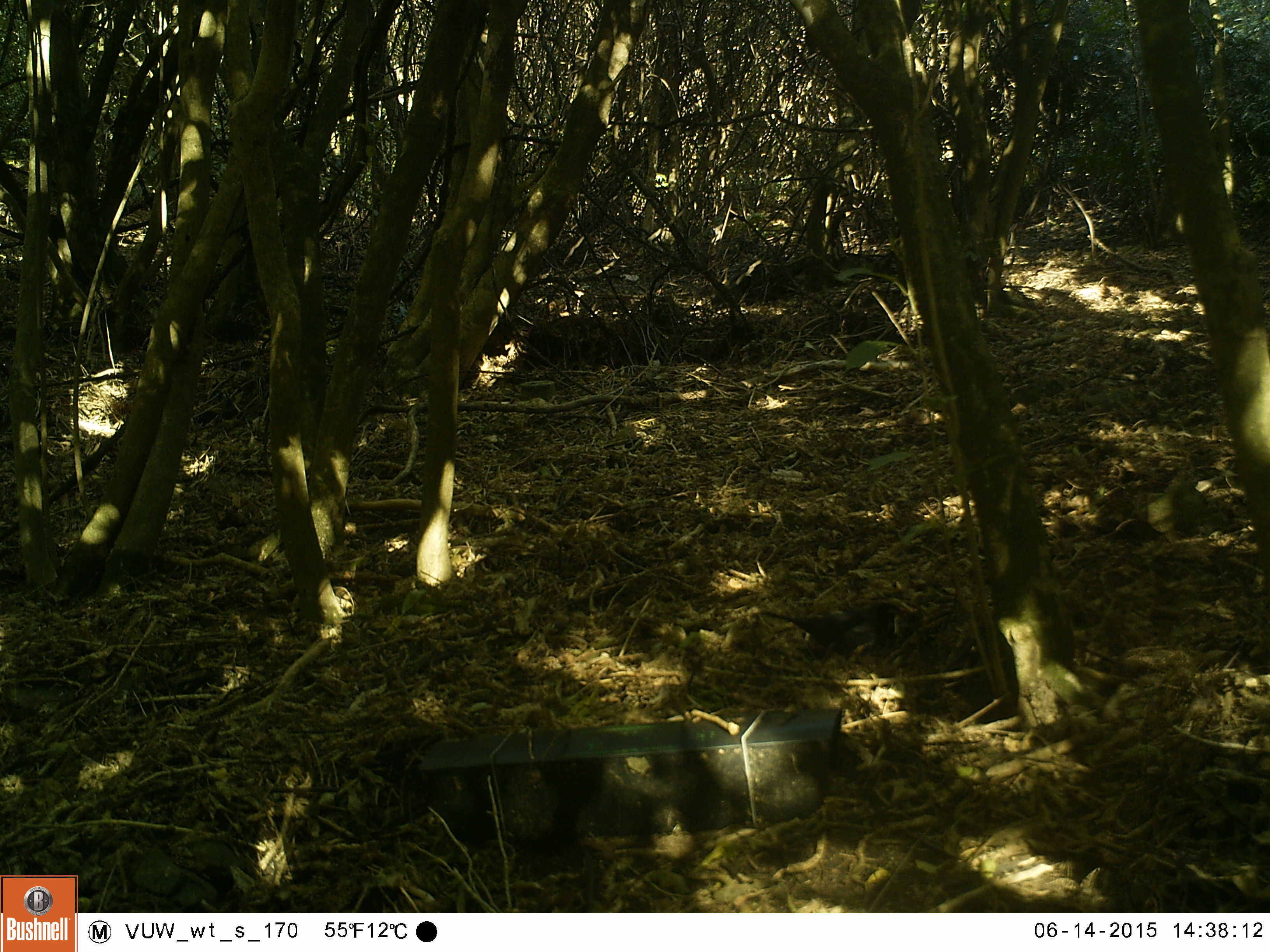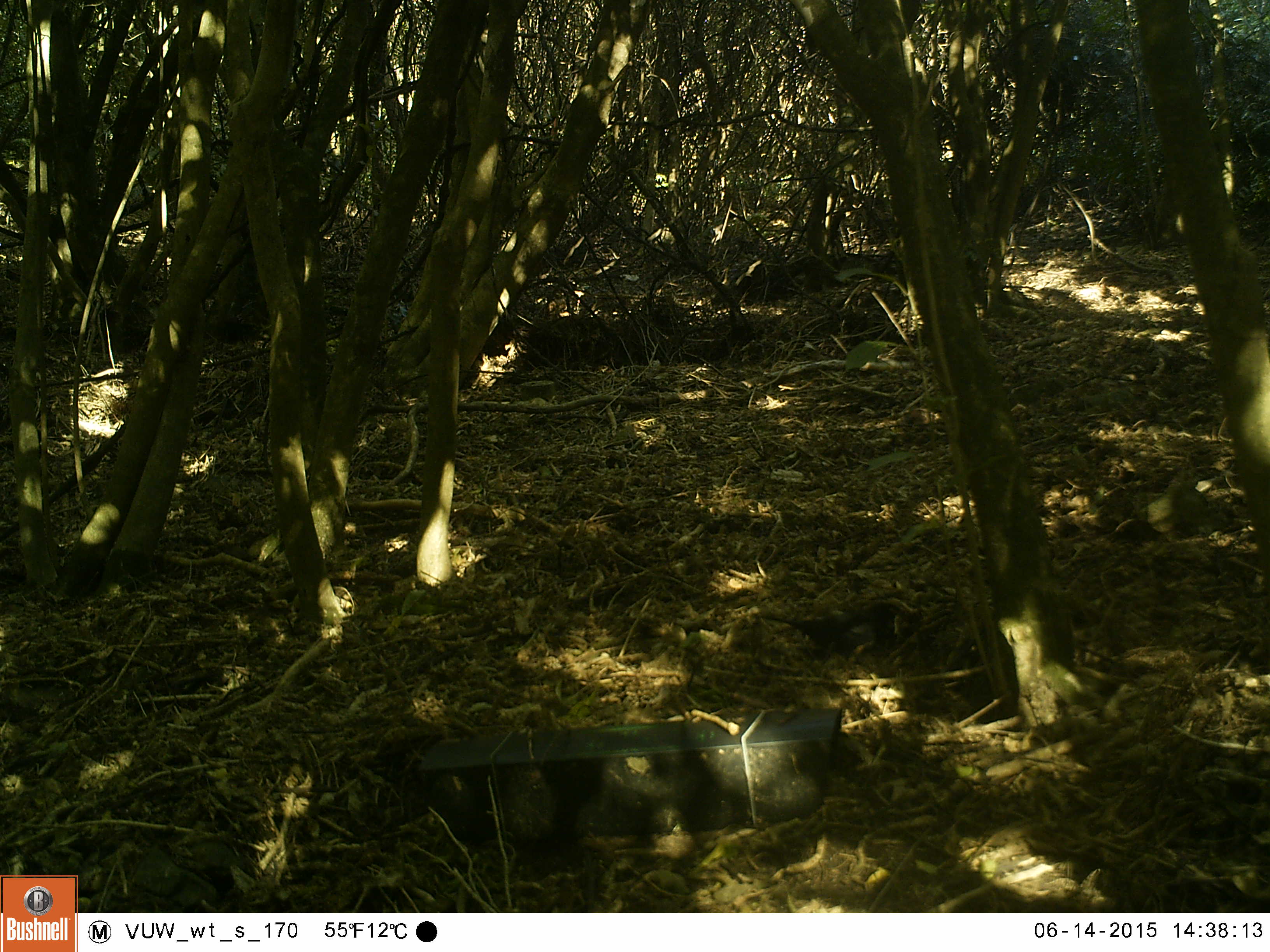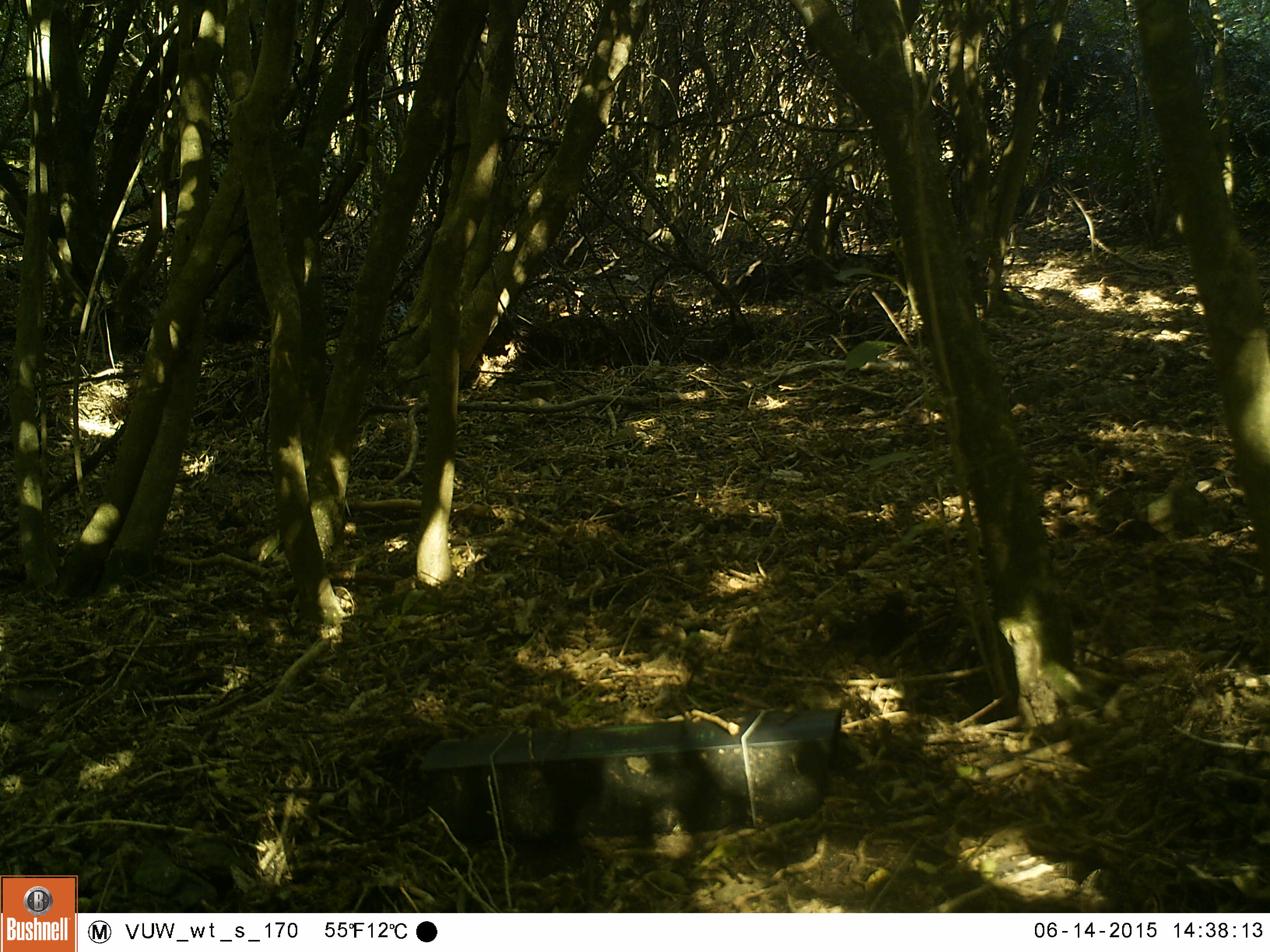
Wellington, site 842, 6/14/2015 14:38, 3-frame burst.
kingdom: Animalia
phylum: Chordata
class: Aves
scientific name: Aves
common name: bird